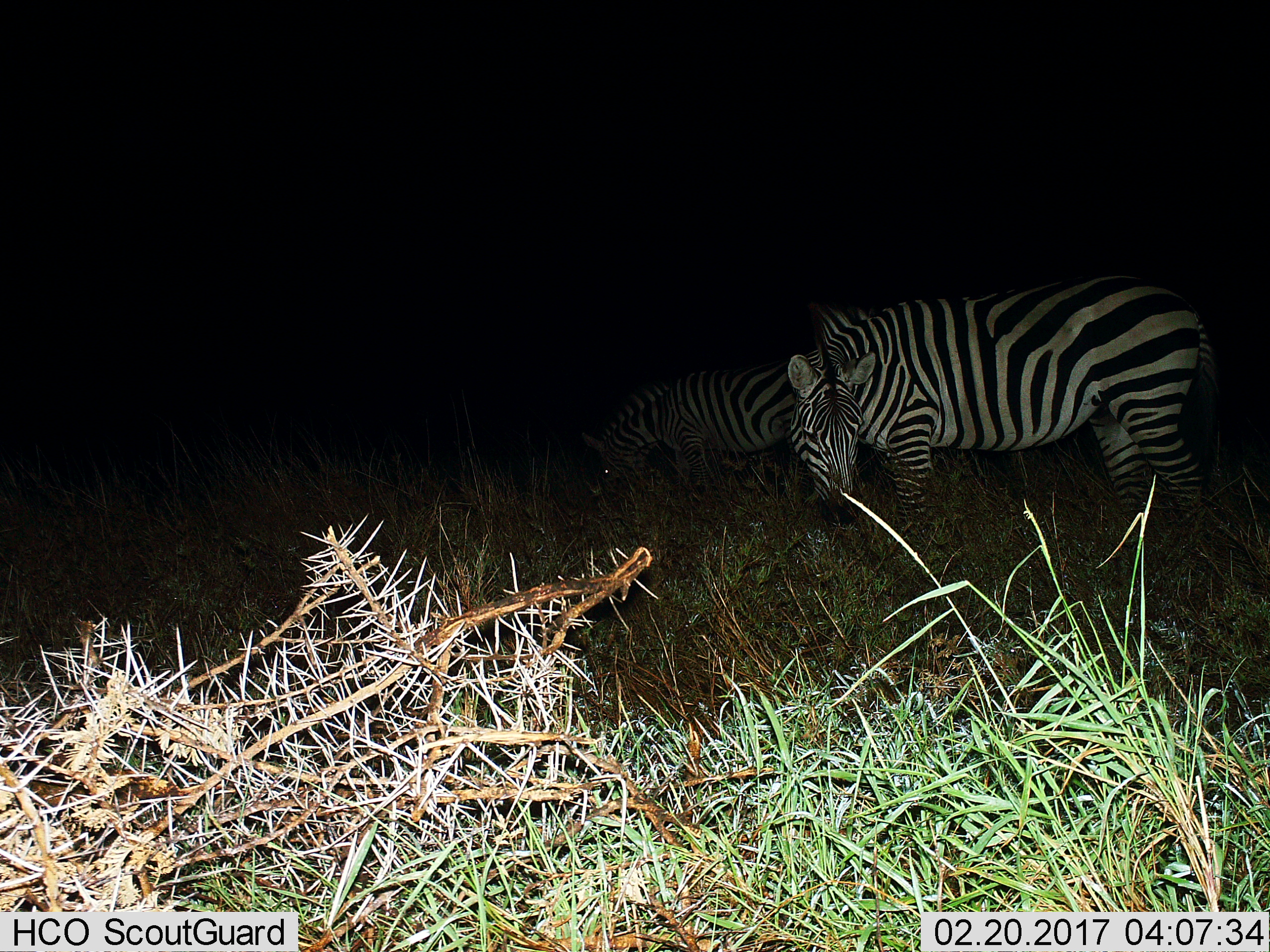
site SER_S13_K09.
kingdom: Animalia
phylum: Chordata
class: Mammalia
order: Perissodactyla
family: Equidae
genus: Equus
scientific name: Equus quagga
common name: plains zebra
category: zebraplains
Zebraplains (plains zebra) (Equus quagga), count 2. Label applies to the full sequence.